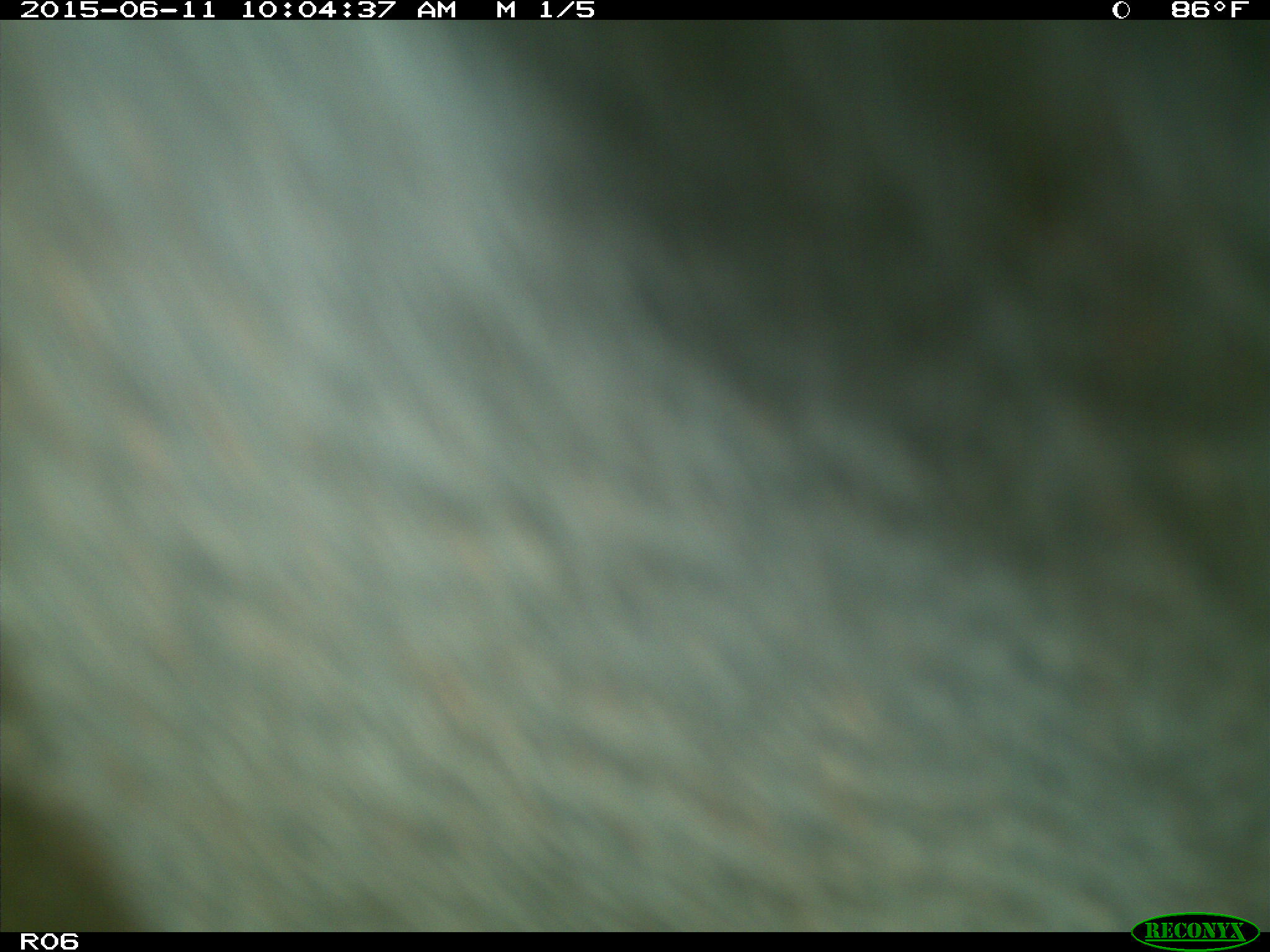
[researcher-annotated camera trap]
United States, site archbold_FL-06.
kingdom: Animalia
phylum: Chordata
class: Mammalia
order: Artiodactyla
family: Bovidae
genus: Bos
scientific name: Bos taurus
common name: domestic cow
Bos taurus (domestic cow).